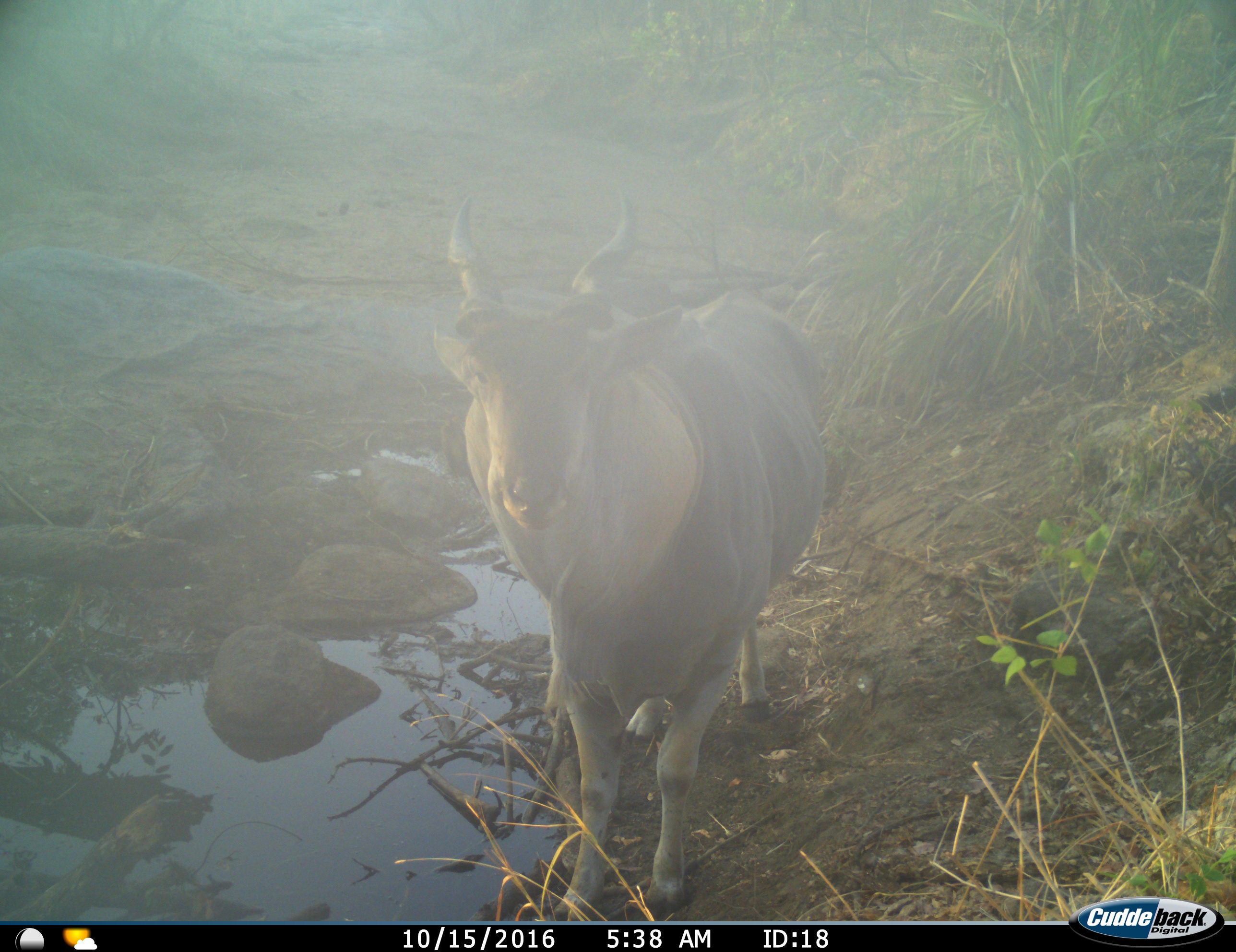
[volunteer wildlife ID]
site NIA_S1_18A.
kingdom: Animalia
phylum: Chordata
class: Mammalia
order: Artiodactyla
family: Bovidae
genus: Tragelaphus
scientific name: Tragelaphus oryx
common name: eland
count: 1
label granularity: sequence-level